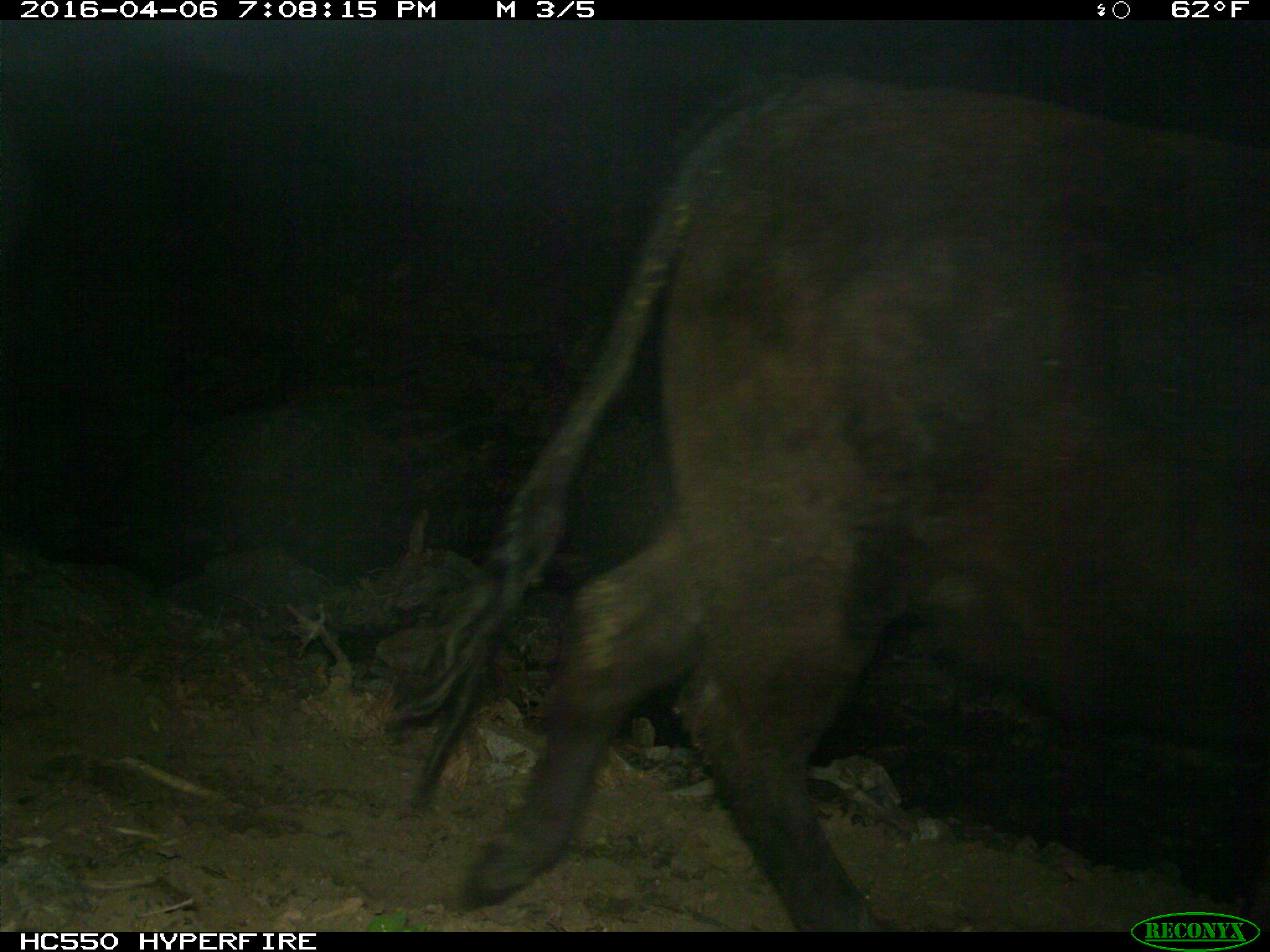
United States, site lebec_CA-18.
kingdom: Animalia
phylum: Chordata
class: Mammalia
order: Artiodactyla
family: Bovidae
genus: Bos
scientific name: Bos taurus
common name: domestic cow